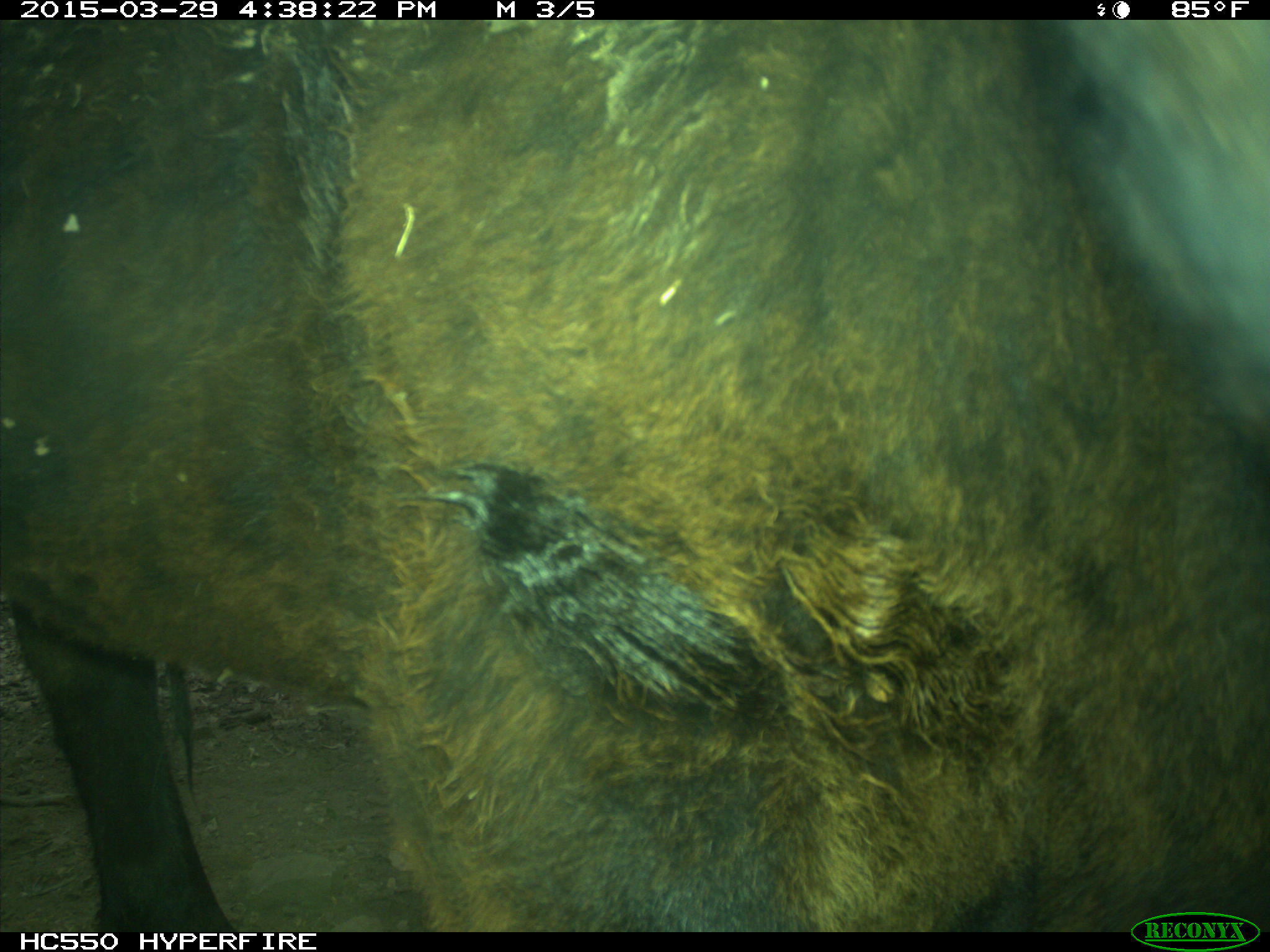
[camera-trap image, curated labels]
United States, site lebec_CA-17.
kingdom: Animalia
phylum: Chordata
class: Mammalia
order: Artiodactyla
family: Bovidae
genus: Bos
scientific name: Bos taurus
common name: domestic cow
Bos taurus (domestic cow).